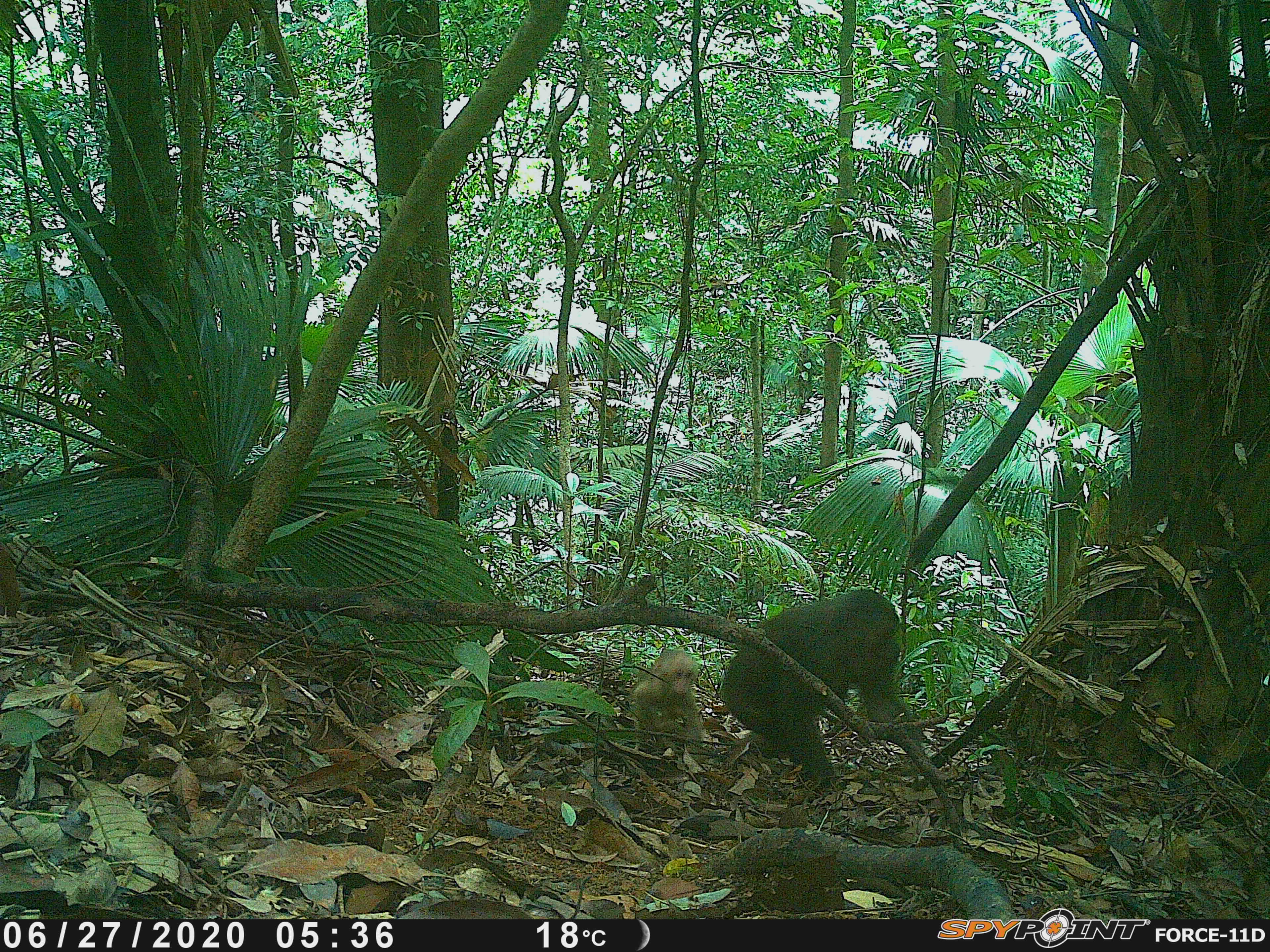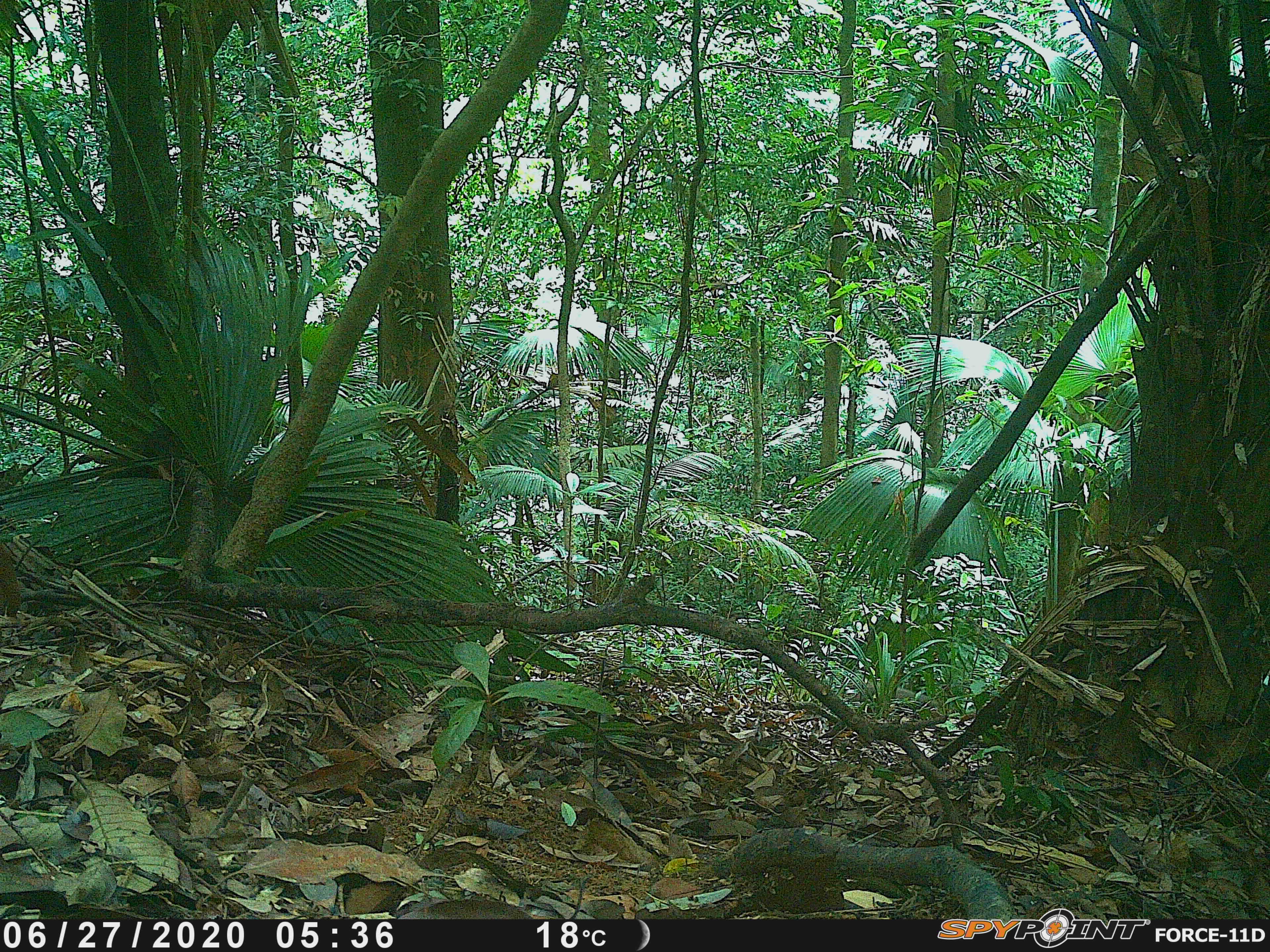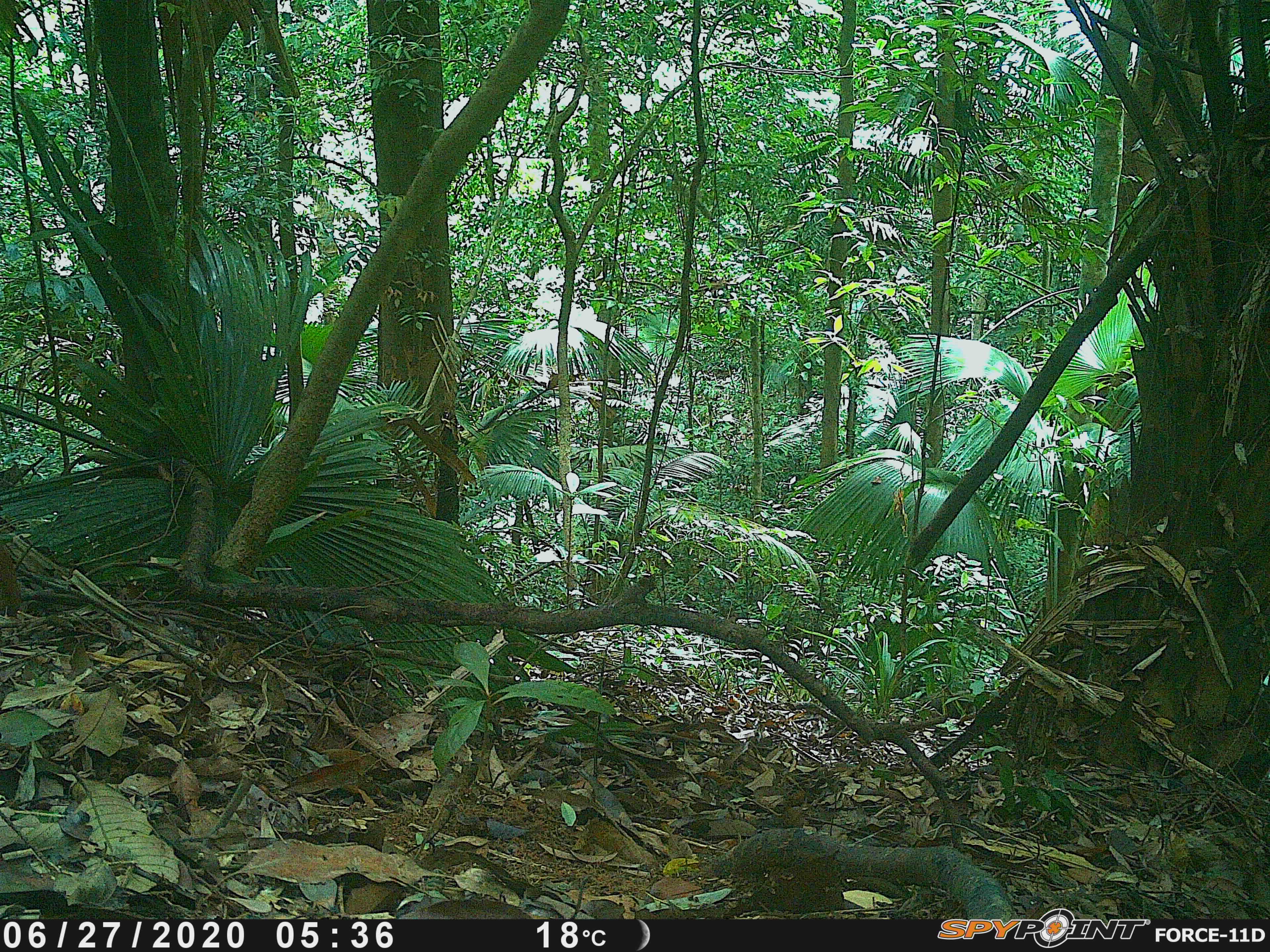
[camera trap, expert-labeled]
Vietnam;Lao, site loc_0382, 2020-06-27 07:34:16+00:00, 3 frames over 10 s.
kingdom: Animalia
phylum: Chordata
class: Mammalia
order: Primates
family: Cercopithecidae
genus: Macaca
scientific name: Macaca arctoides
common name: stump-tailed macaque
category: stump tailed macaque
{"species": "stump tailed macaque (stump-tailed macaque) (Macaca arctoides)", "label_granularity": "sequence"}